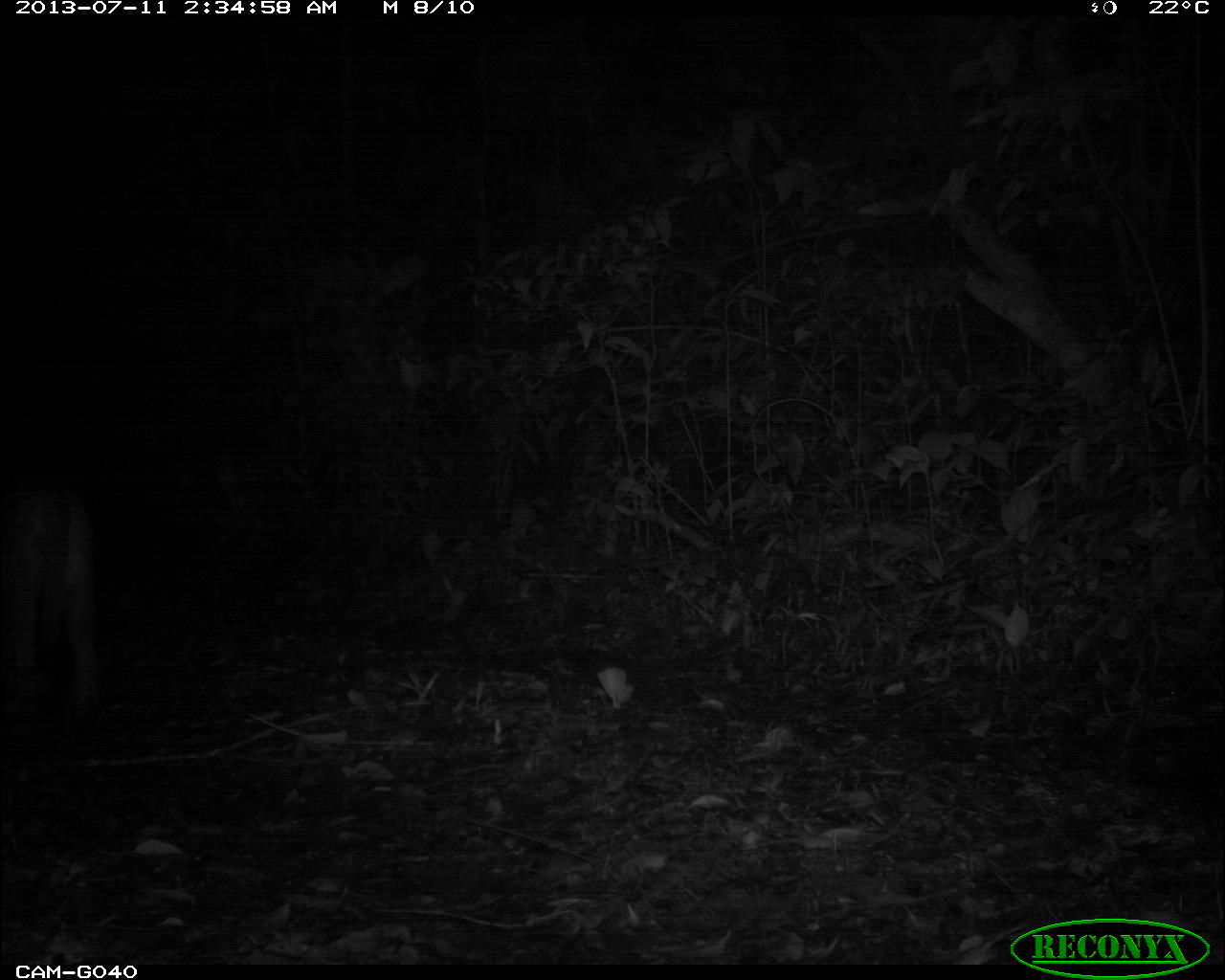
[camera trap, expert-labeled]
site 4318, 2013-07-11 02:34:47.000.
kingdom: Animalia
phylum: Chordata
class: Mammalia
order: Carnivora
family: Felidae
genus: Puma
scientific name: Puma concolor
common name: mountain lion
Puma concolor (mountain lion), count 1, sex male.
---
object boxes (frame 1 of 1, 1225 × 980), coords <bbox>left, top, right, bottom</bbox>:
puma concolor: <bbox>0, 486, 95, 723</bbox>